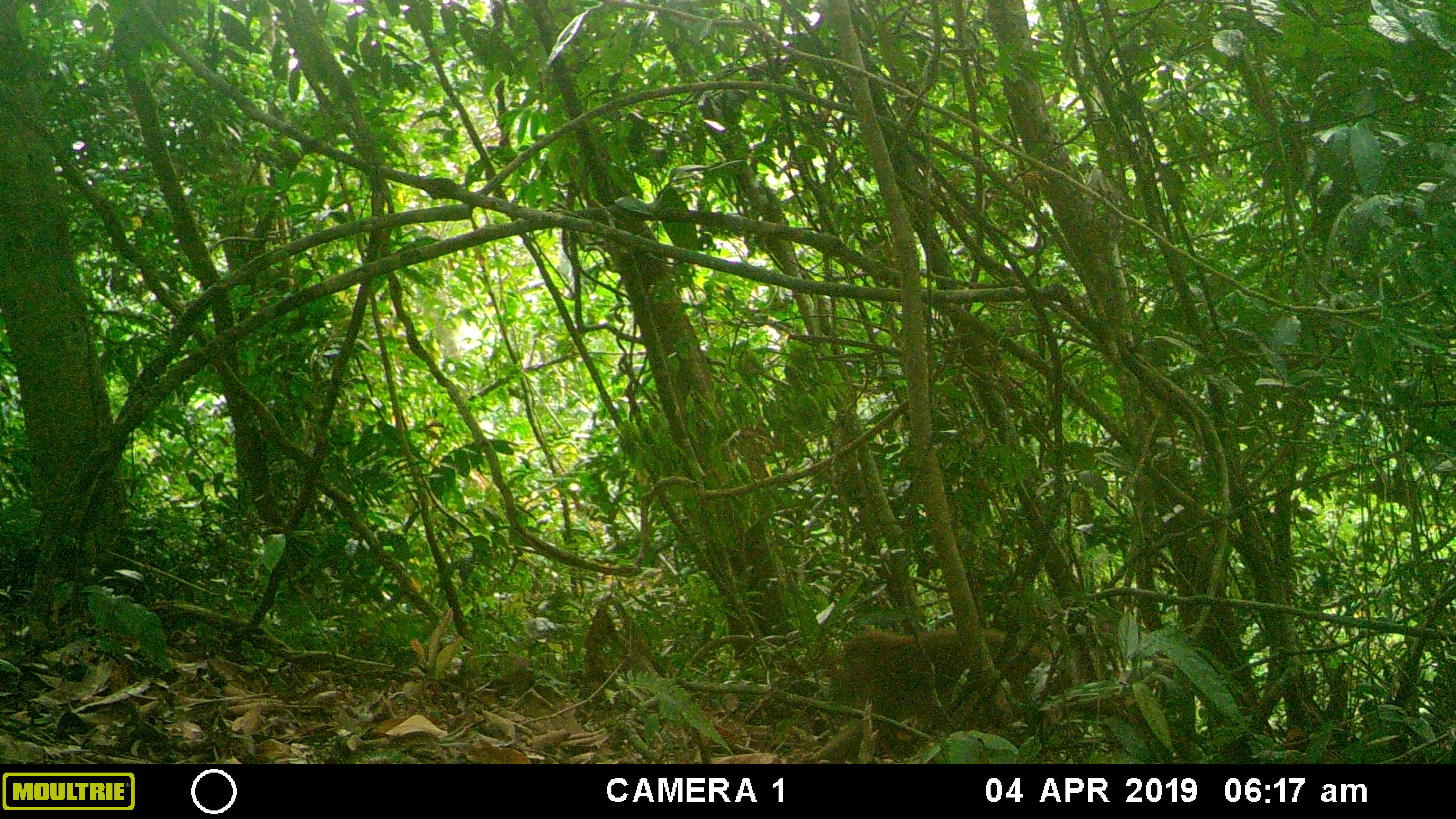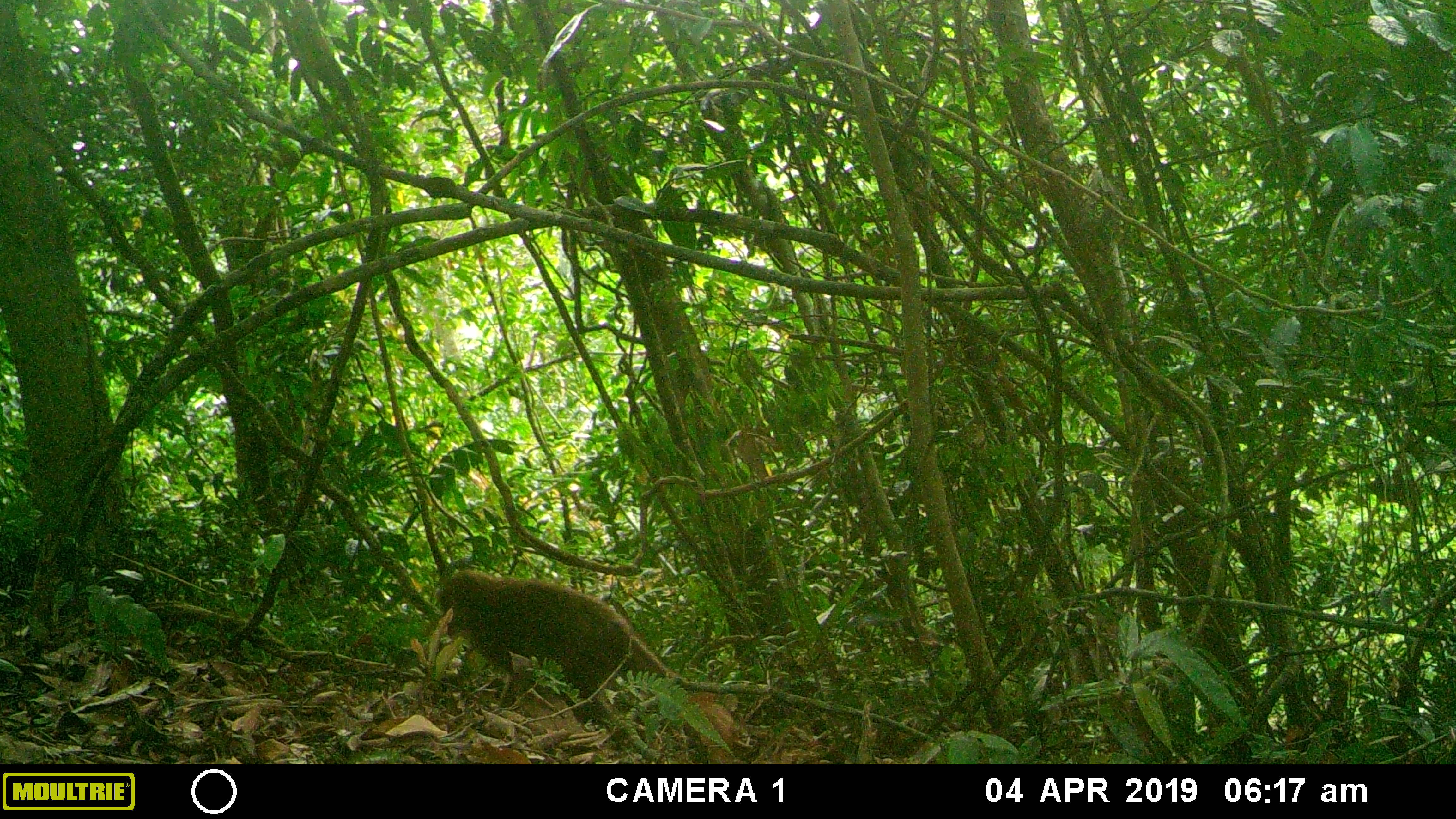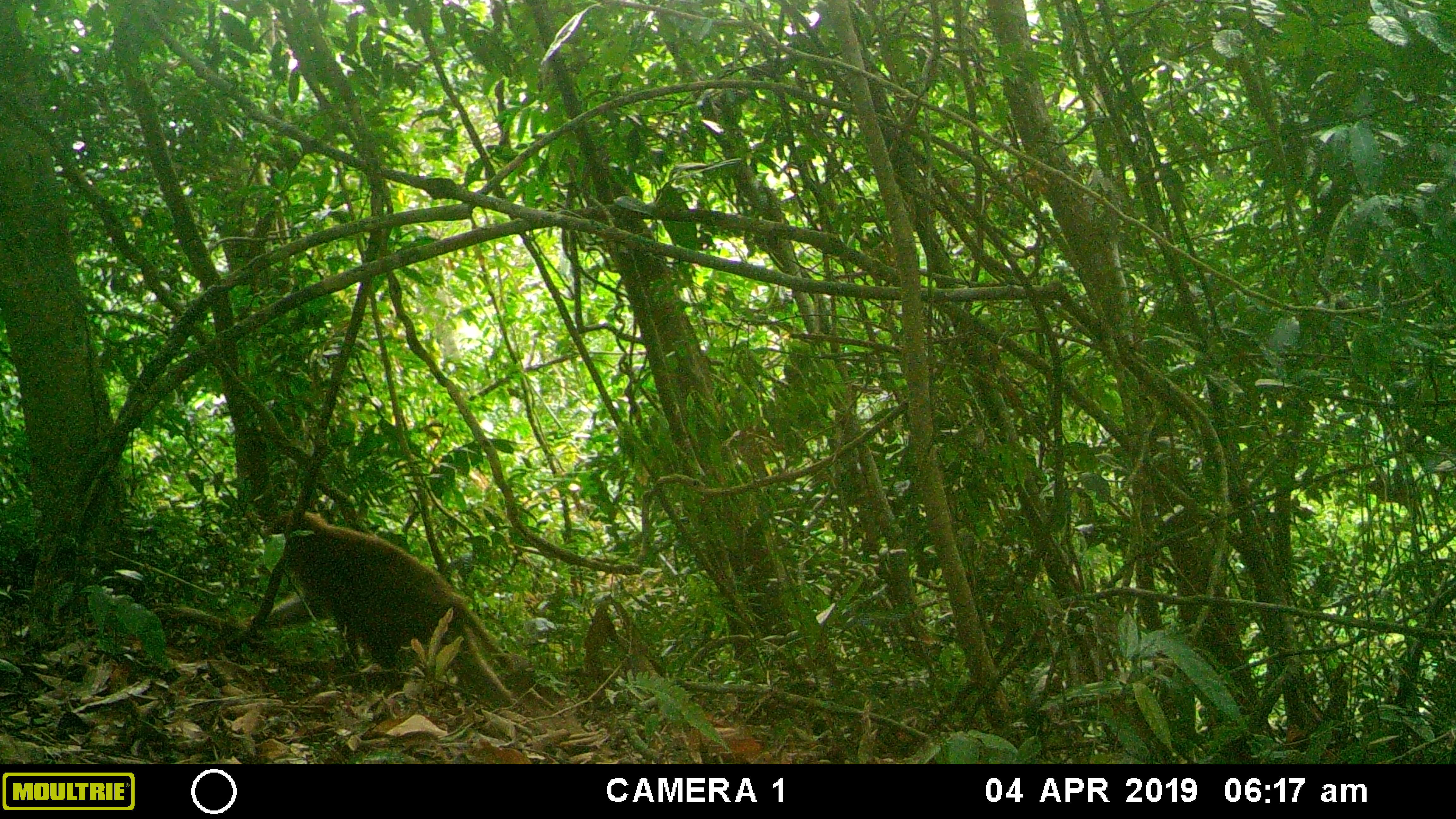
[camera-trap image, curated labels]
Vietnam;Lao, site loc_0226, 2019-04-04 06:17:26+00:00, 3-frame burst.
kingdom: Animalia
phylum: Chordata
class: Mammalia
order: Primates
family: Cercopithecidae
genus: Macaca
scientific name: Macaca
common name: macaques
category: assam or rhesus macaque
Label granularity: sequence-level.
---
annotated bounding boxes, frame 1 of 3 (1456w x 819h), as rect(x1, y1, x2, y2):
assam or rhesus macaque: rect(801, 626, 1082, 764)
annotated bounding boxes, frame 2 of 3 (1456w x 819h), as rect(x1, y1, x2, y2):
assam or rhesus macaque: rect(435, 569, 662, 728)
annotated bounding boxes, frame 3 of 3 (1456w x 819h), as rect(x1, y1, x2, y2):
assam or rhesus macaque: rect(238, 509, 517, 711)